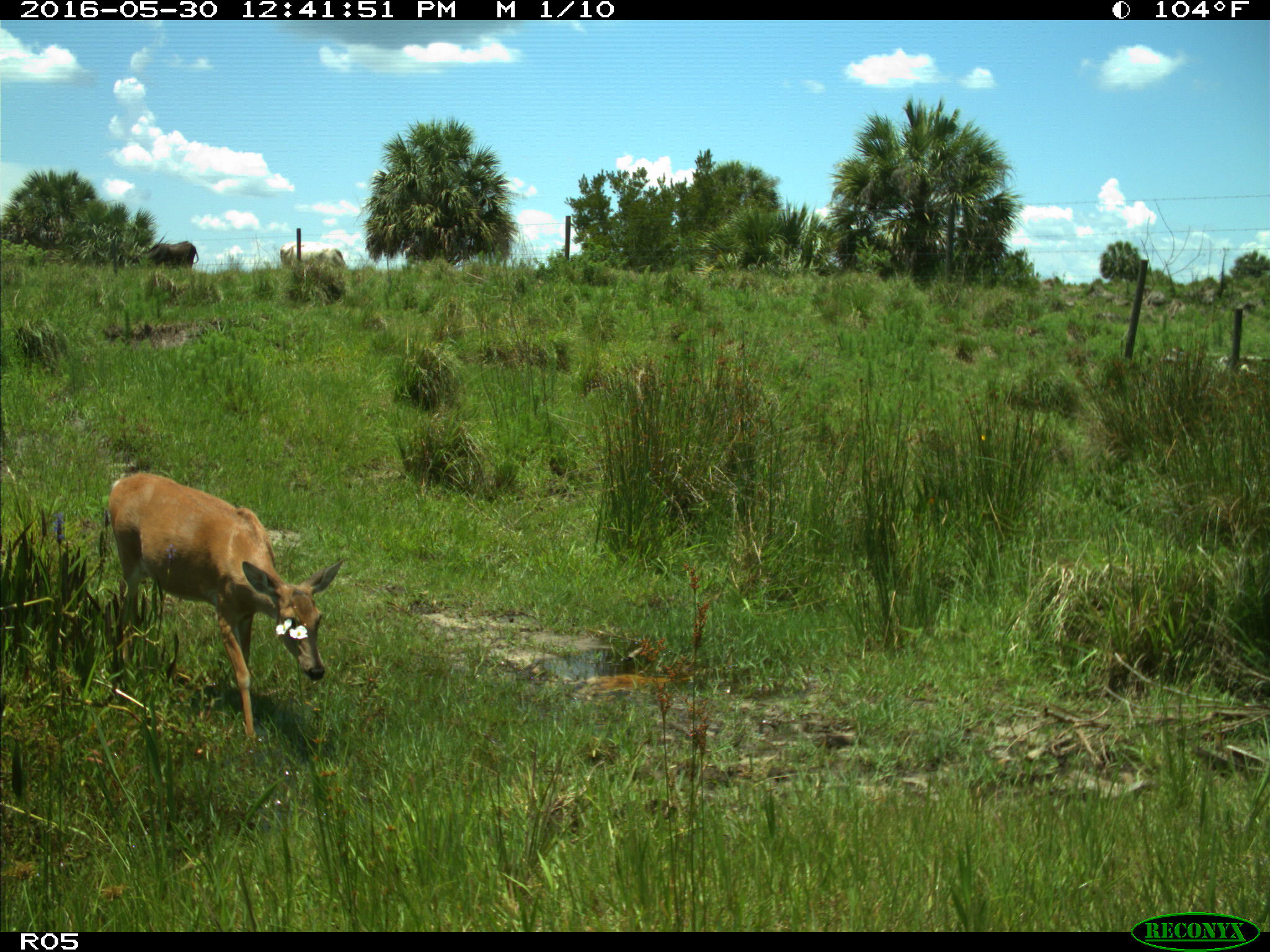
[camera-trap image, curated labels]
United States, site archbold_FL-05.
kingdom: Animalia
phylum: Chordata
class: Mammalia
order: Artiodactyla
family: Cervidae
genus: Odocoileus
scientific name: Odocoileus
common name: deer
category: unidentified deer